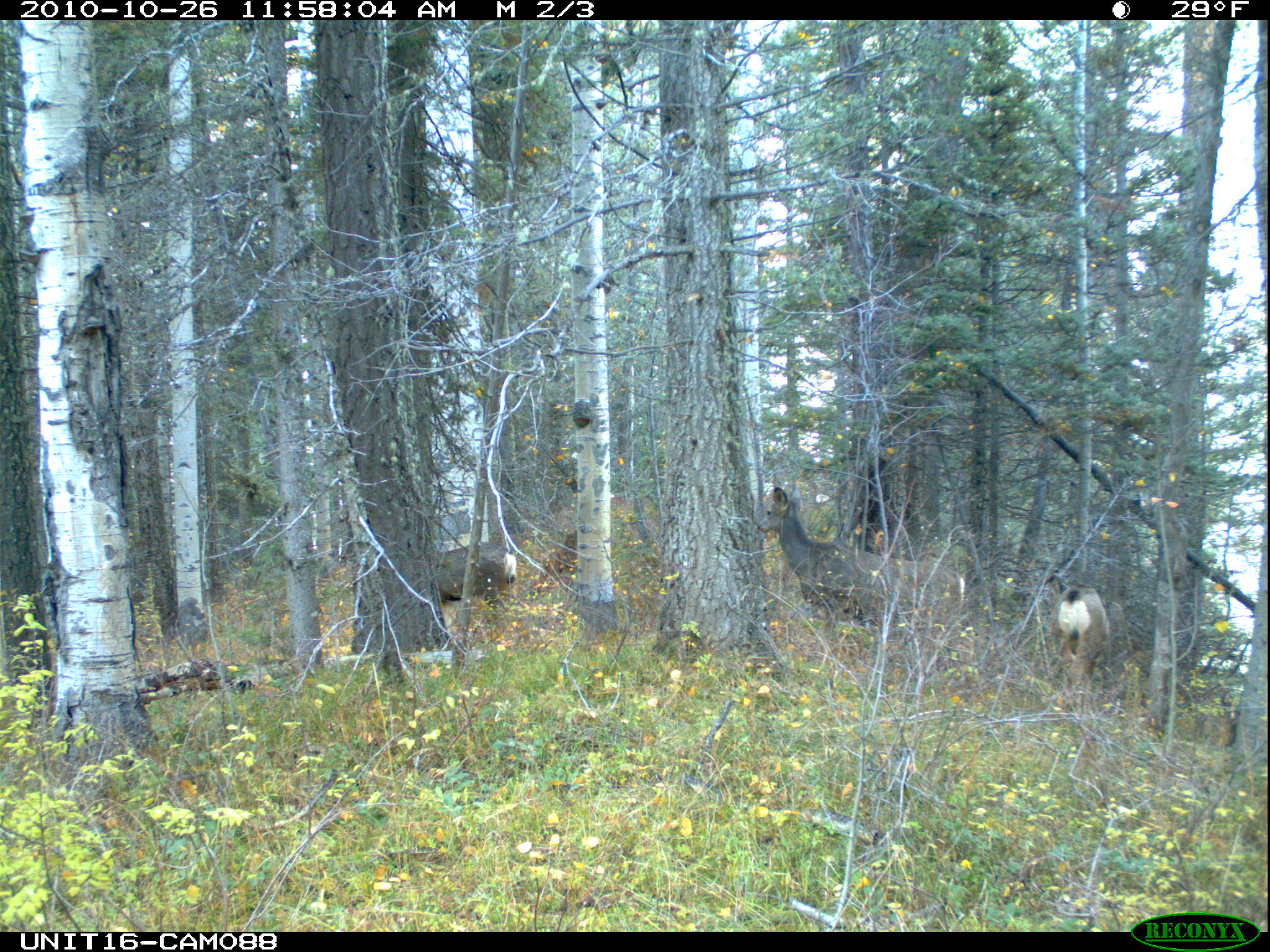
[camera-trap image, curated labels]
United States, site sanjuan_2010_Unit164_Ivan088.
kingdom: Animalia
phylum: Chordata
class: Mammalia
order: Artiodactyla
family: Cervidae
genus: Odocoileus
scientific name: Odocoileus hemionus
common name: mule deer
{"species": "Odocoileus hemionus (mule deer)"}